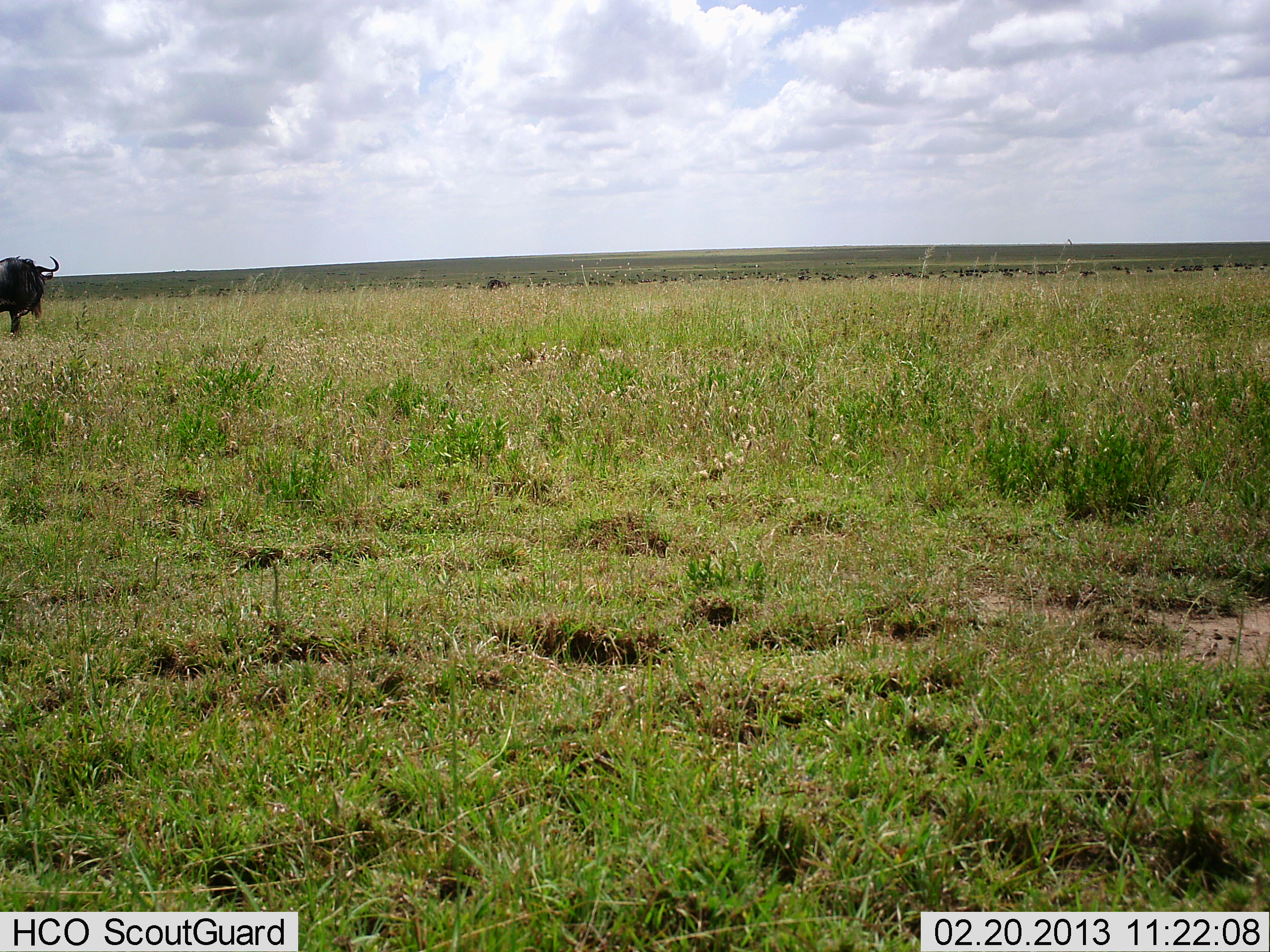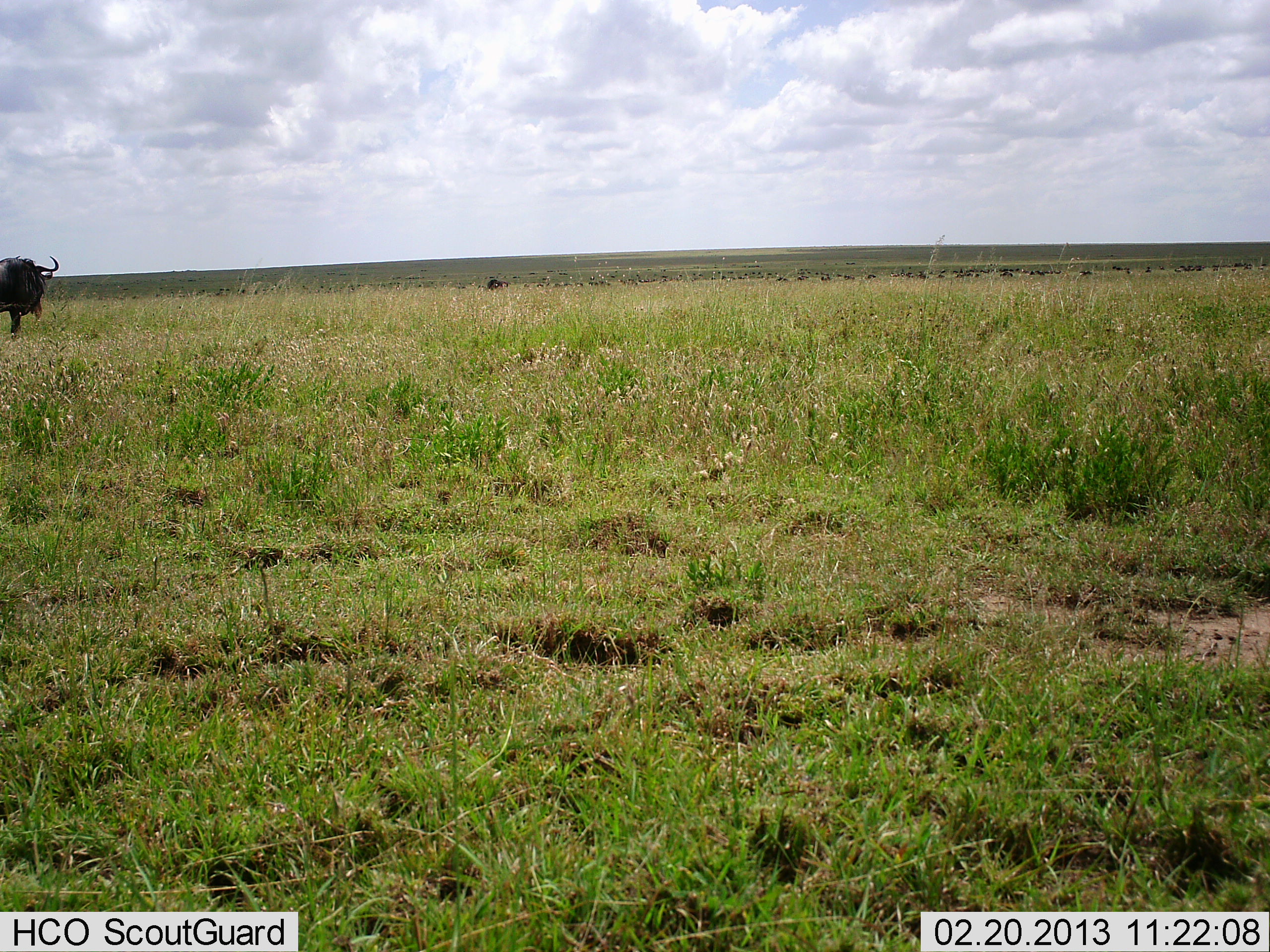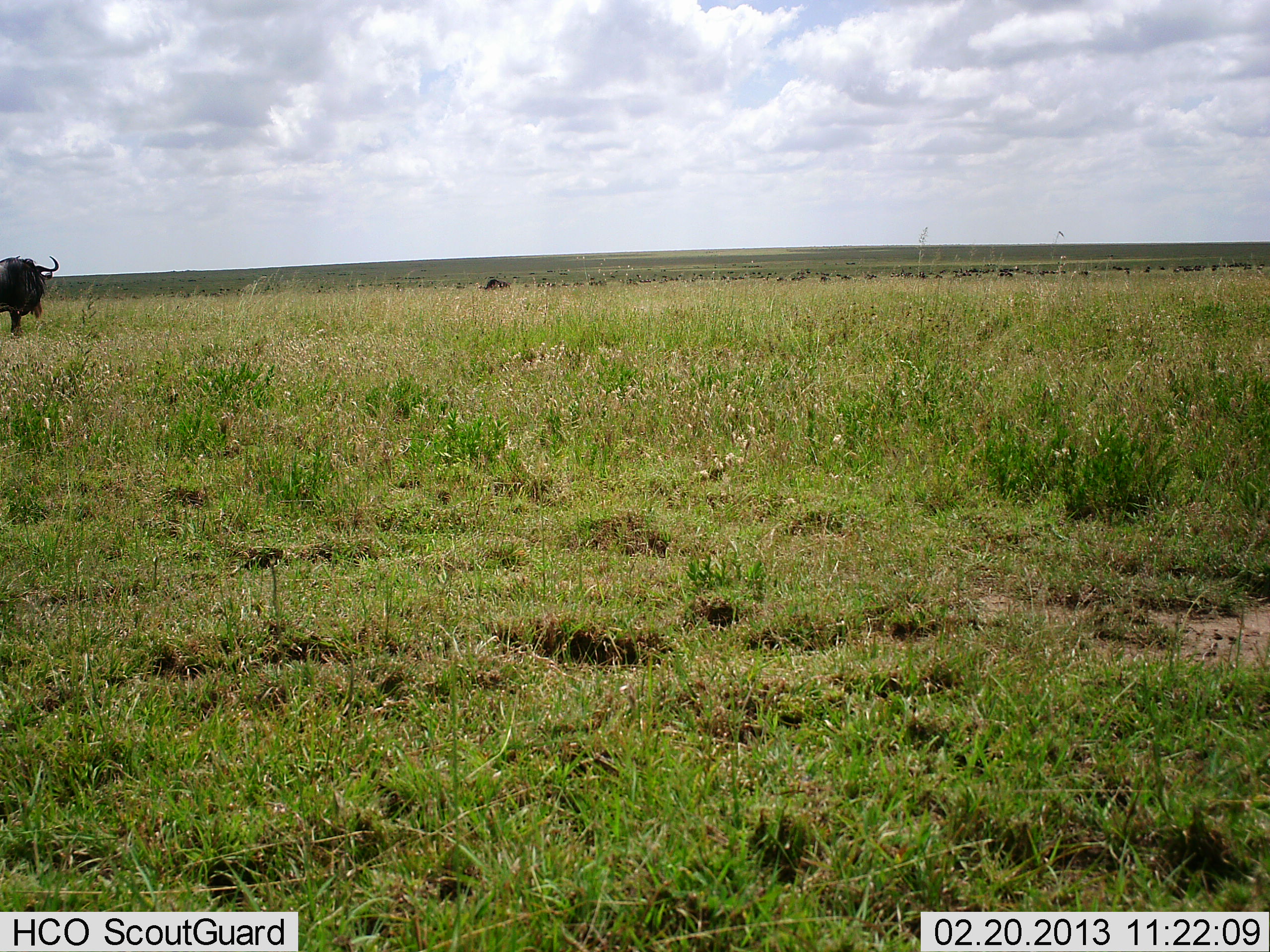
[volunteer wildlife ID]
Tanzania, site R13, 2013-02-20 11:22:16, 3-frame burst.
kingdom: Animalia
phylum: Chordata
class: Mammalia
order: Artiodactyla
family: Bovidae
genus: Connochaetes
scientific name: Connochaetes taurinus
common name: blue wildebeest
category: wildebeest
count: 1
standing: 82%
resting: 0%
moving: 27%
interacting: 0%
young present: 0%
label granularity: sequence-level